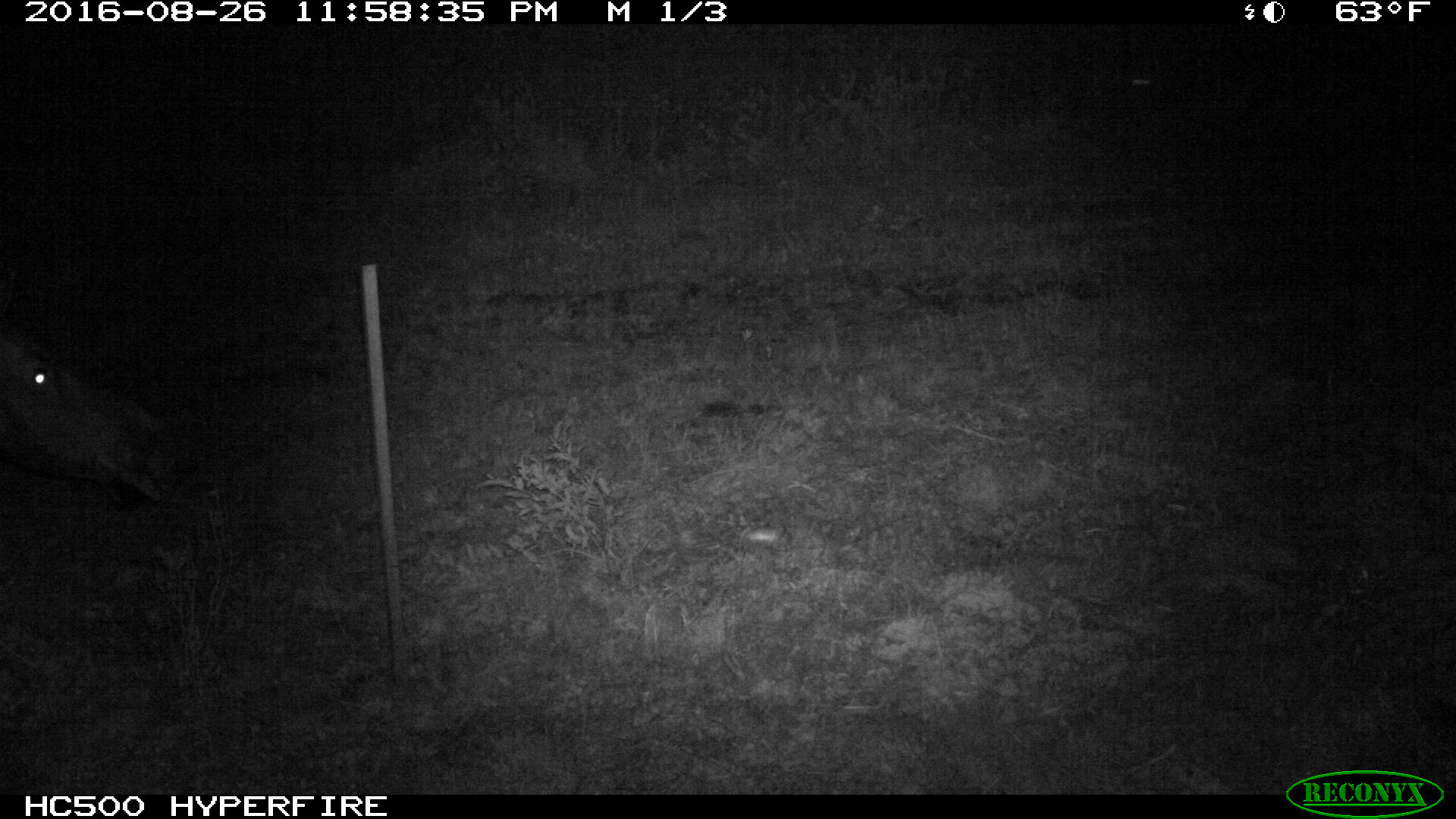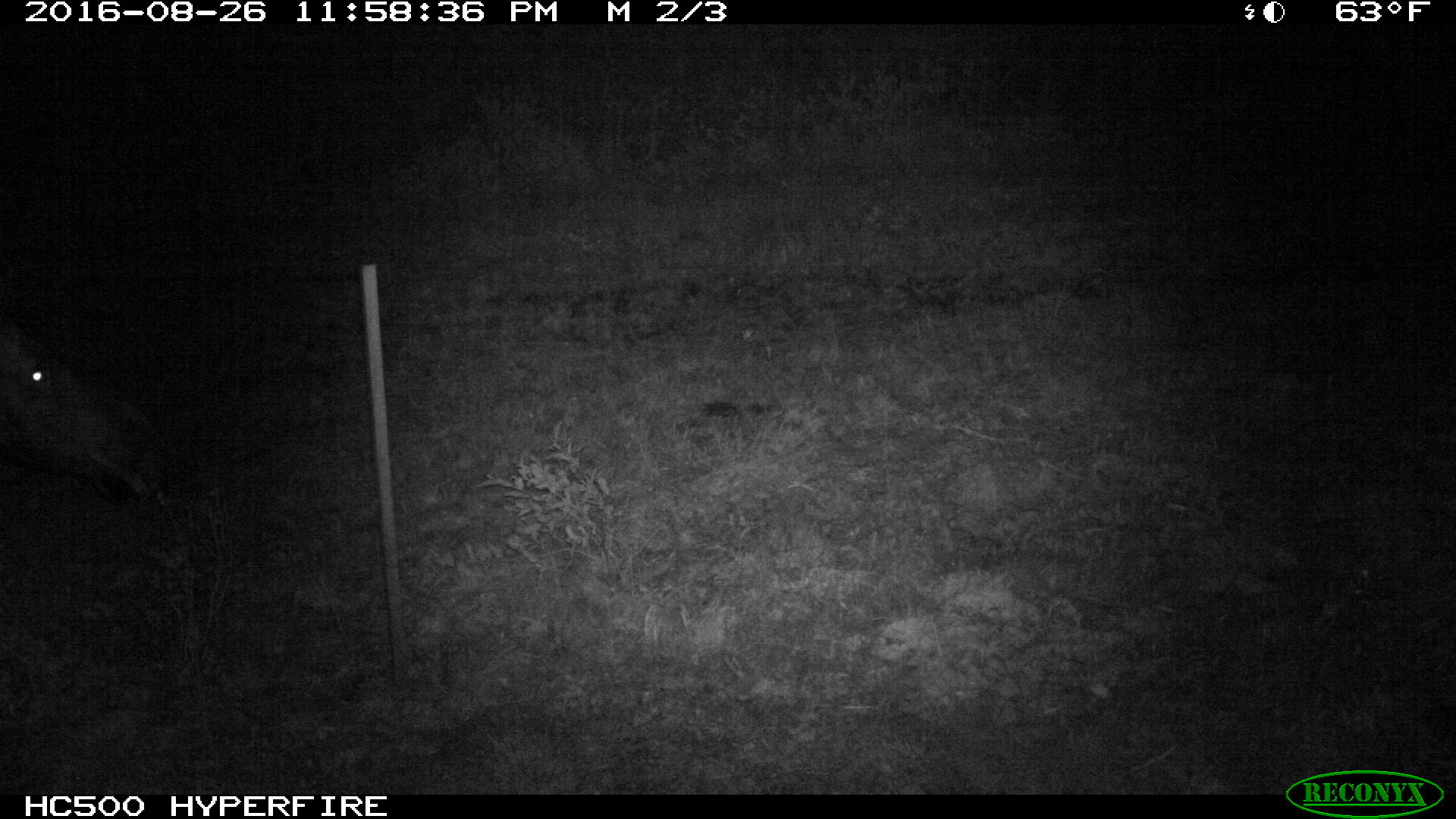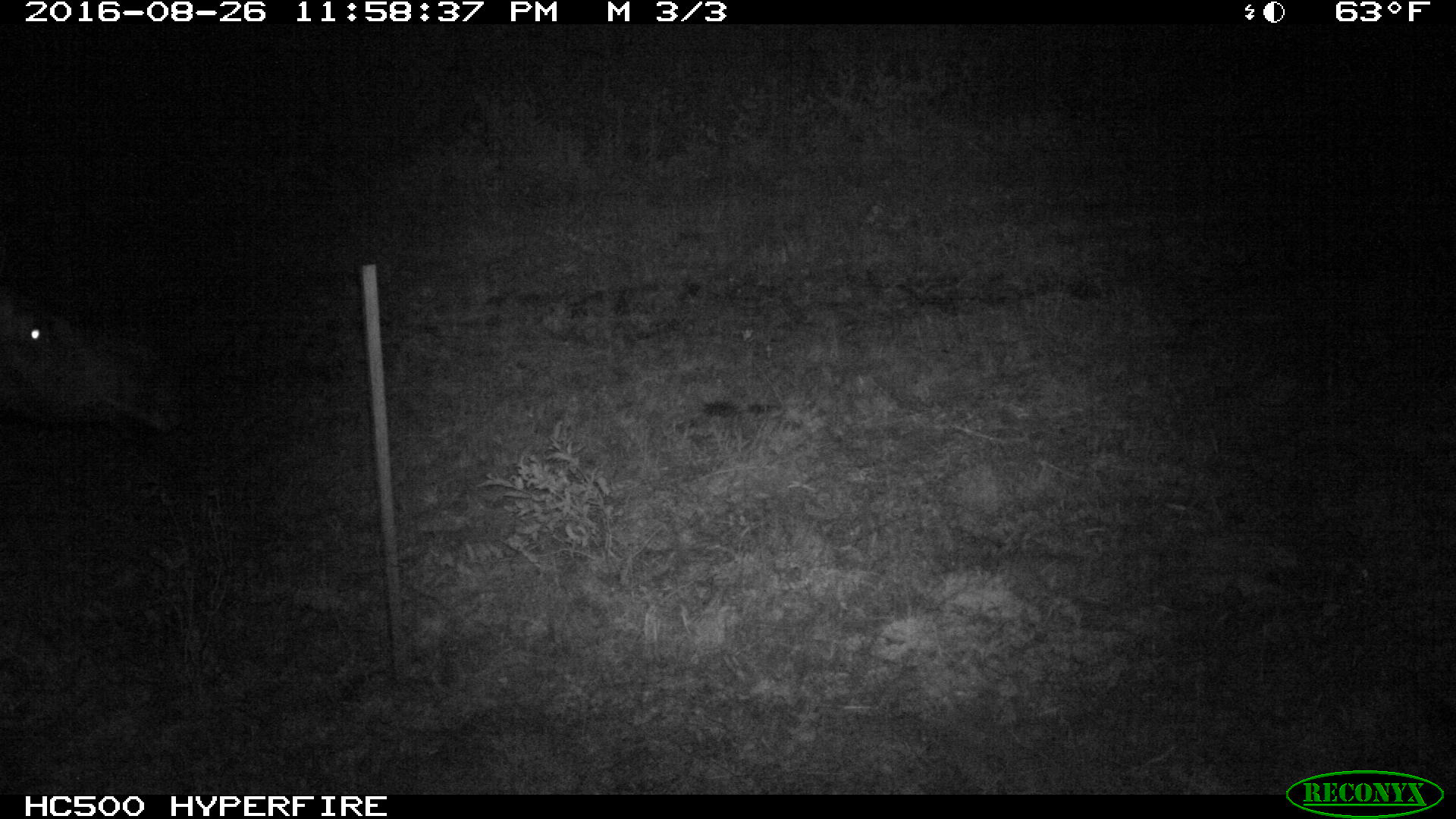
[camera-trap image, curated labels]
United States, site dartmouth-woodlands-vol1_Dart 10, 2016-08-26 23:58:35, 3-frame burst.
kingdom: Animalia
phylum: Chordata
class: Mammalia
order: Artiodactyla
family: Cervidae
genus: Alces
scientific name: Alces alces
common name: moose